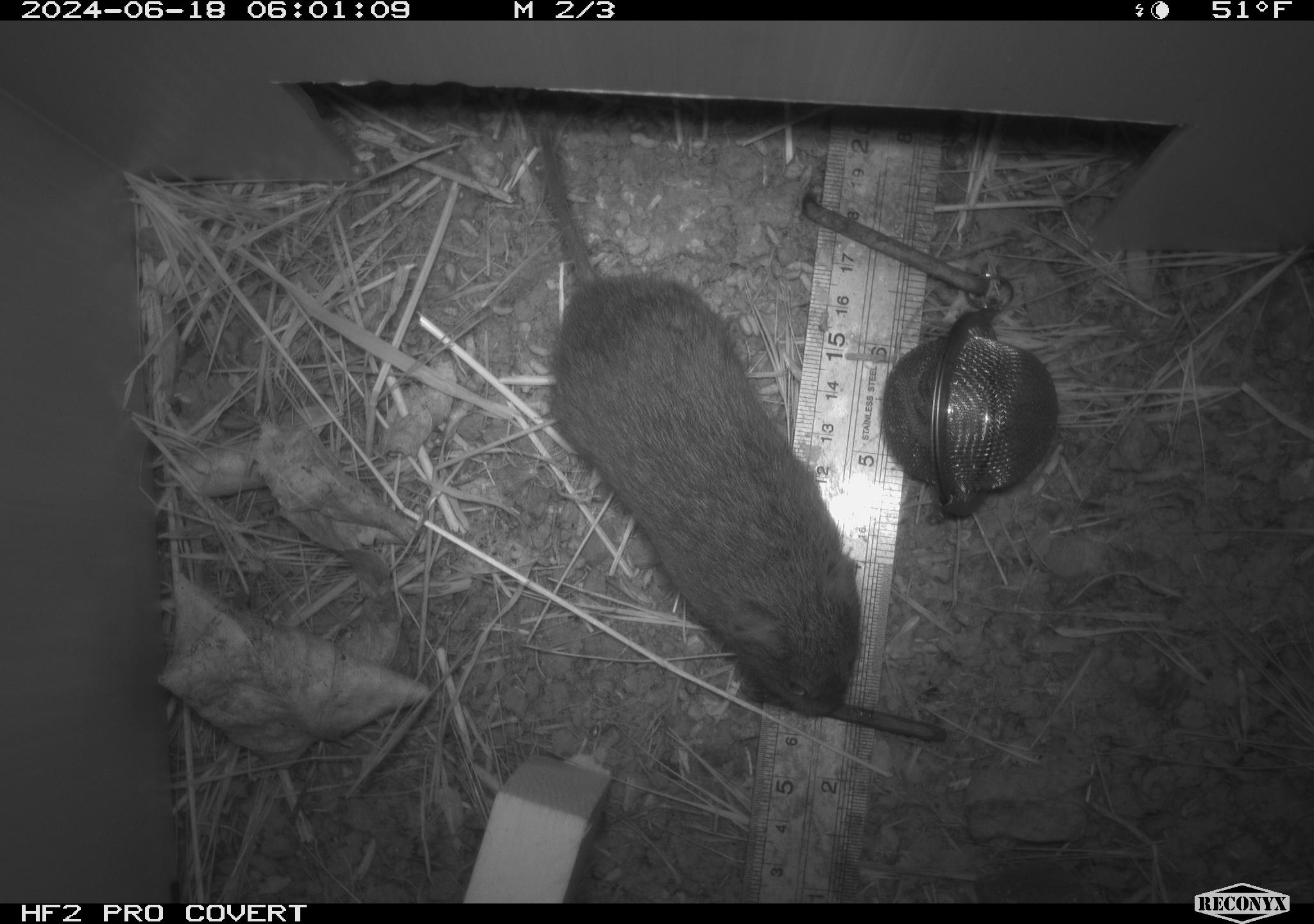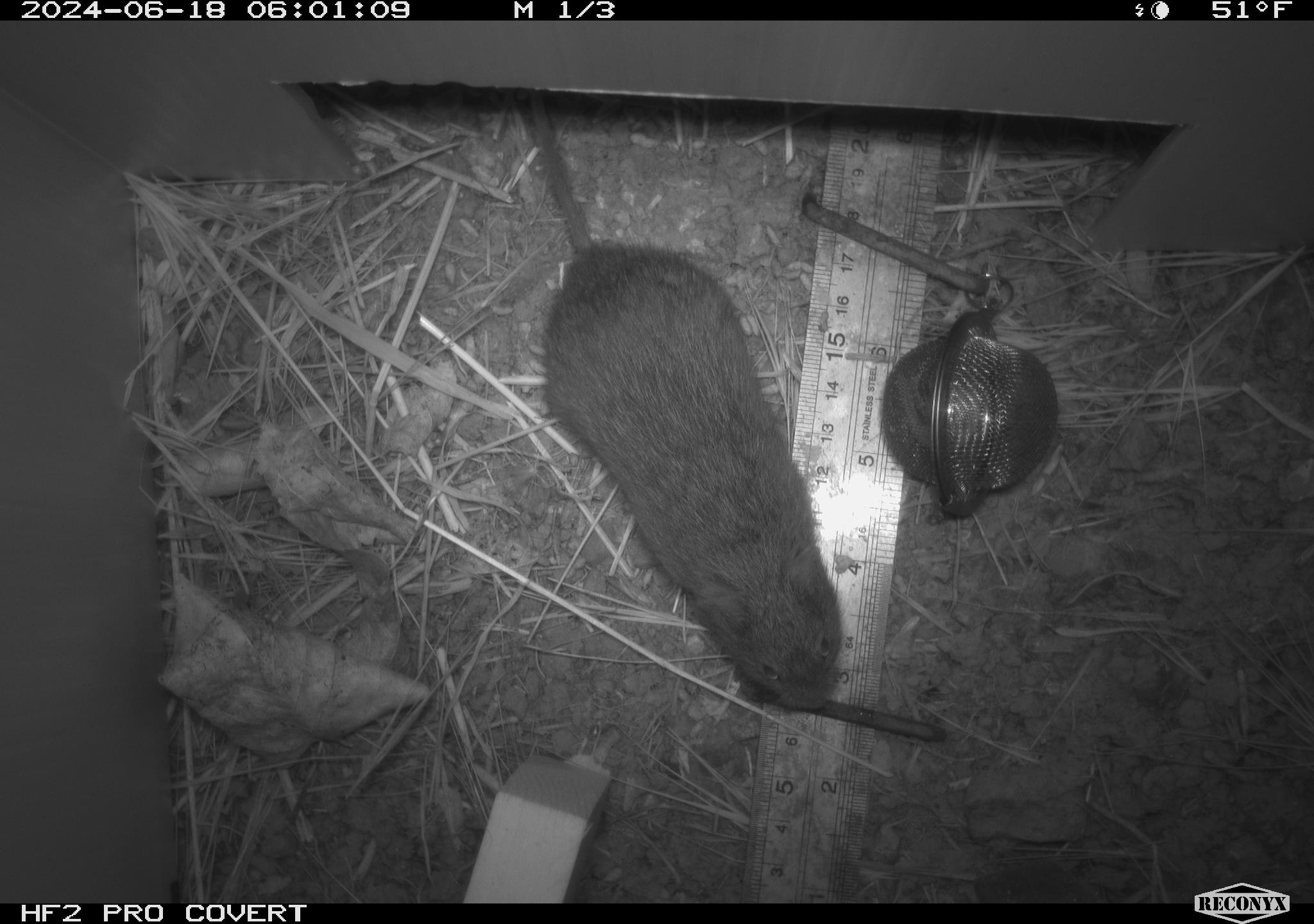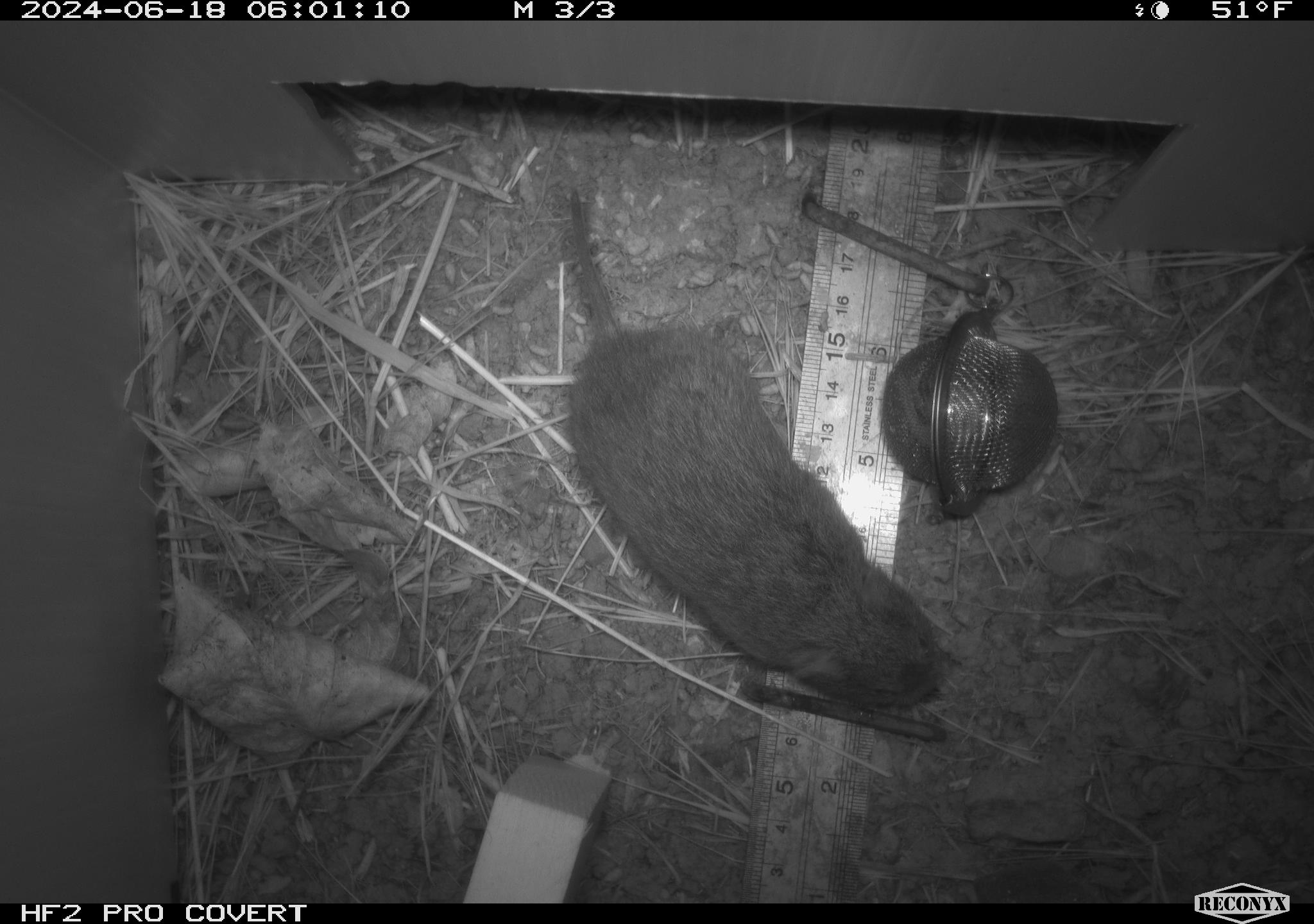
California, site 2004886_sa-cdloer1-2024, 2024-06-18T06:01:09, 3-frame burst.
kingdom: Animalia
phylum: Chordata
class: Mammalia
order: Rodentia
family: Cricetidae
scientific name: Arvicolinae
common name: voles, lemmings, and muskrats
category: arvicolinae subfamily